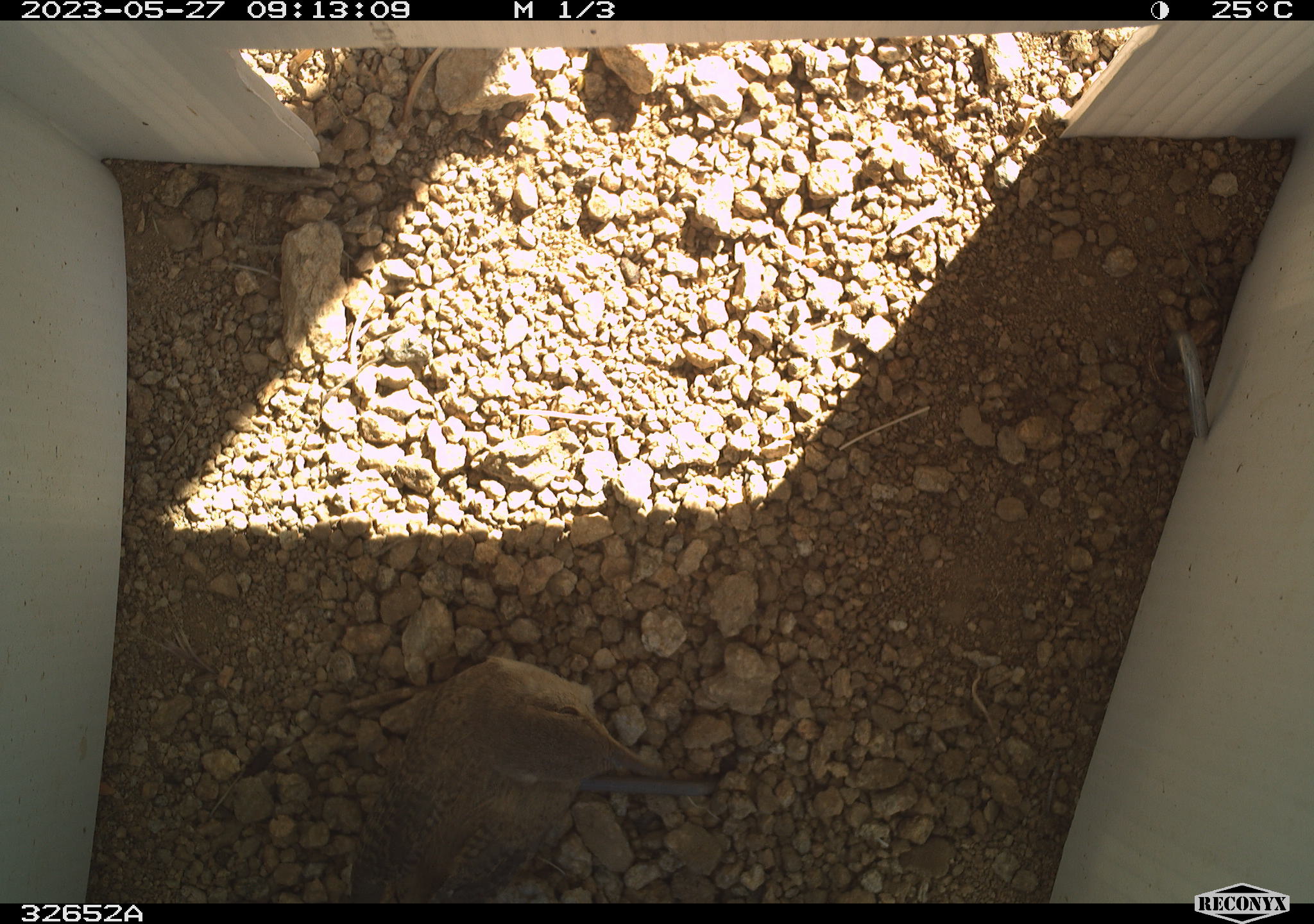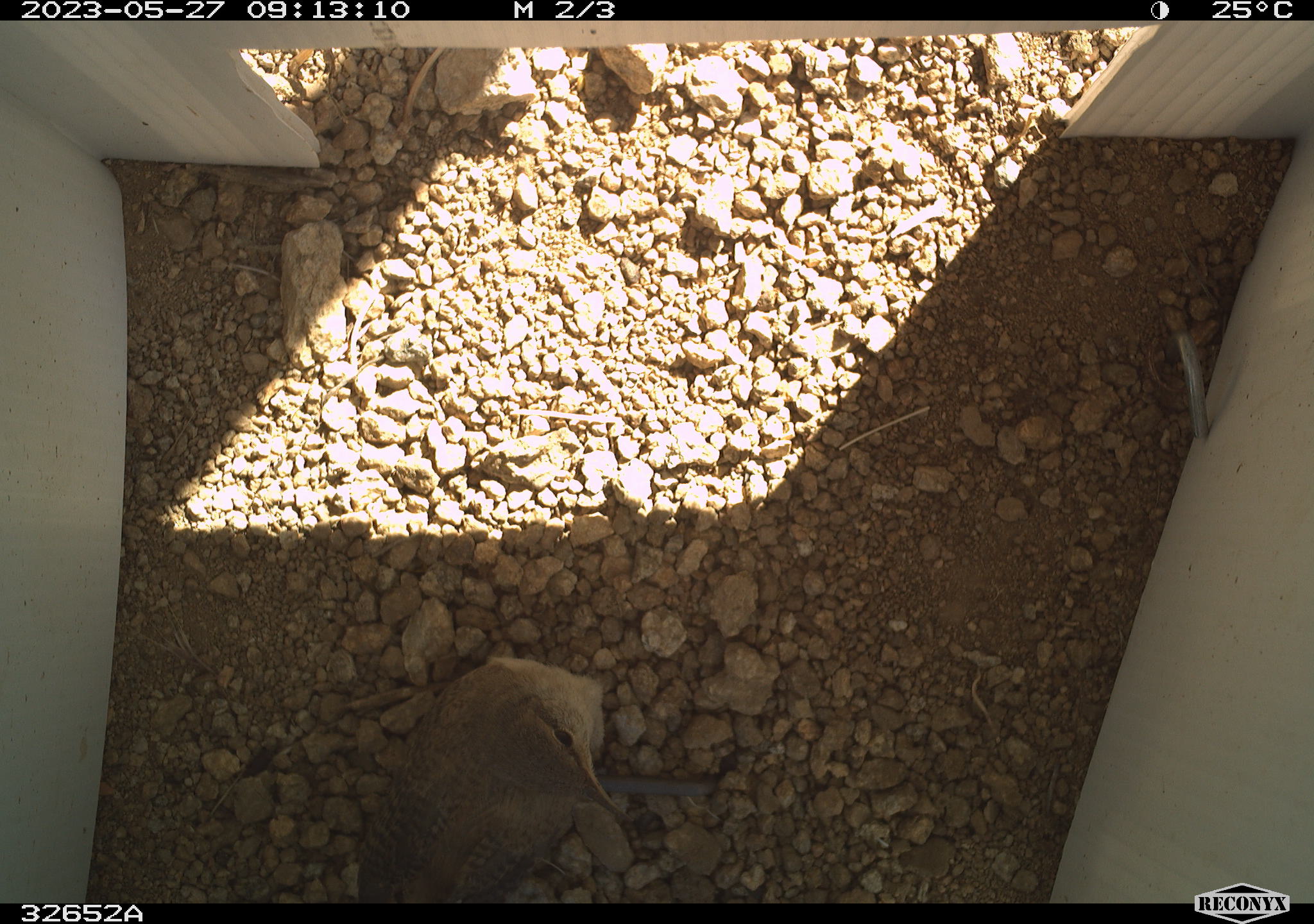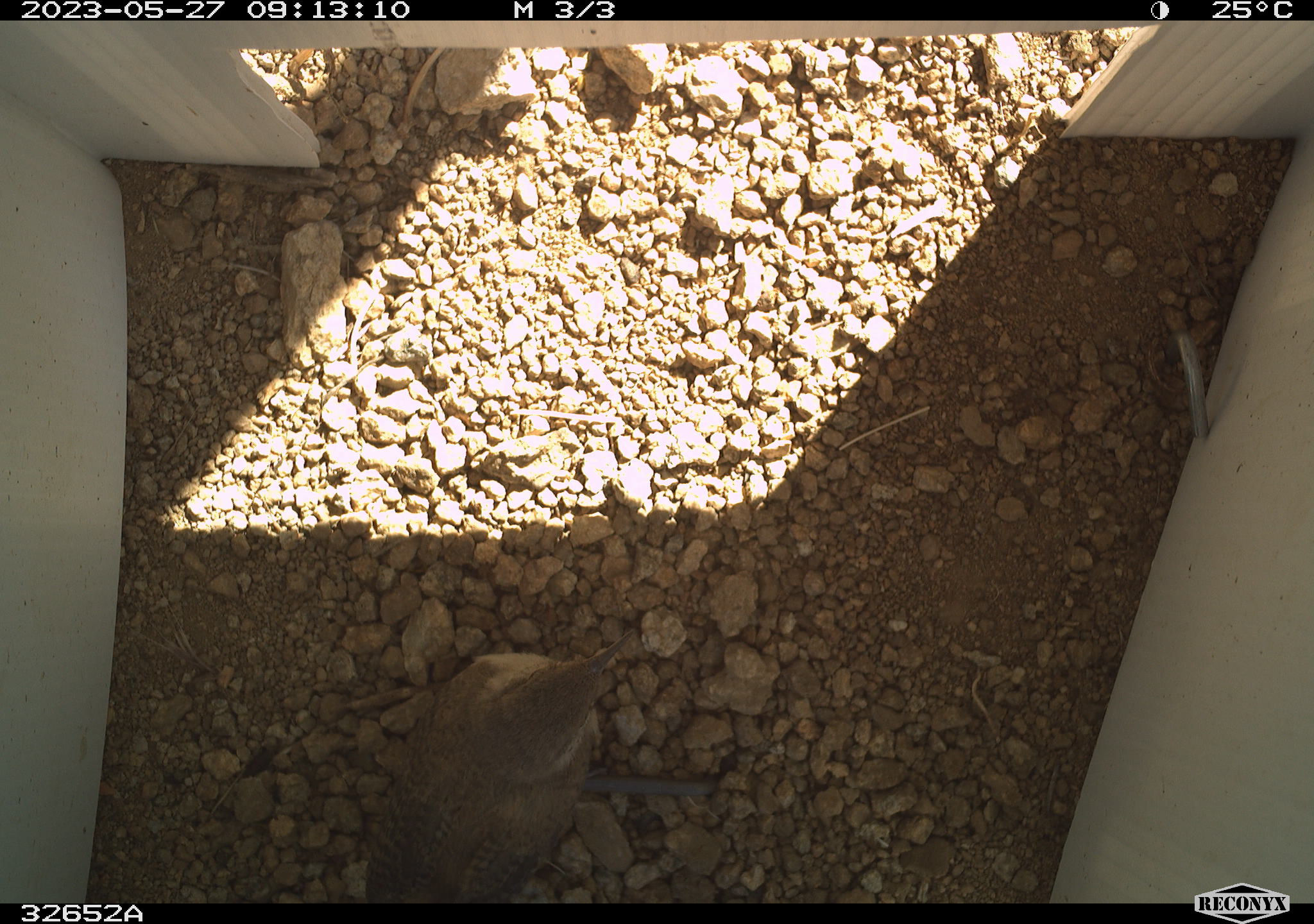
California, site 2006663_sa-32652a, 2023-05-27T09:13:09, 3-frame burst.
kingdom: Animalia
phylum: Chordata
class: Aves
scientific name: Aves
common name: bird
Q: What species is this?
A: Bird (Aves).